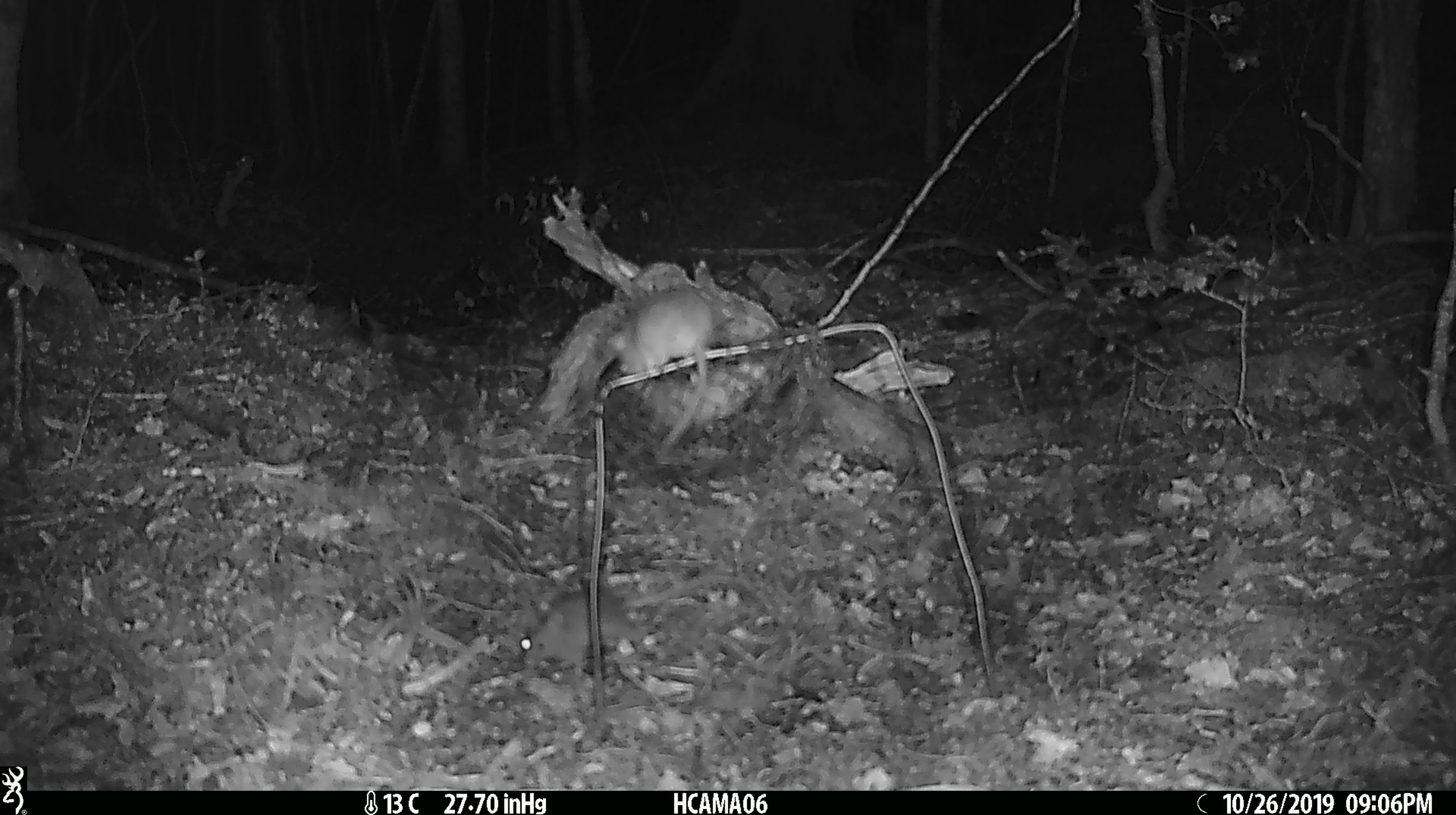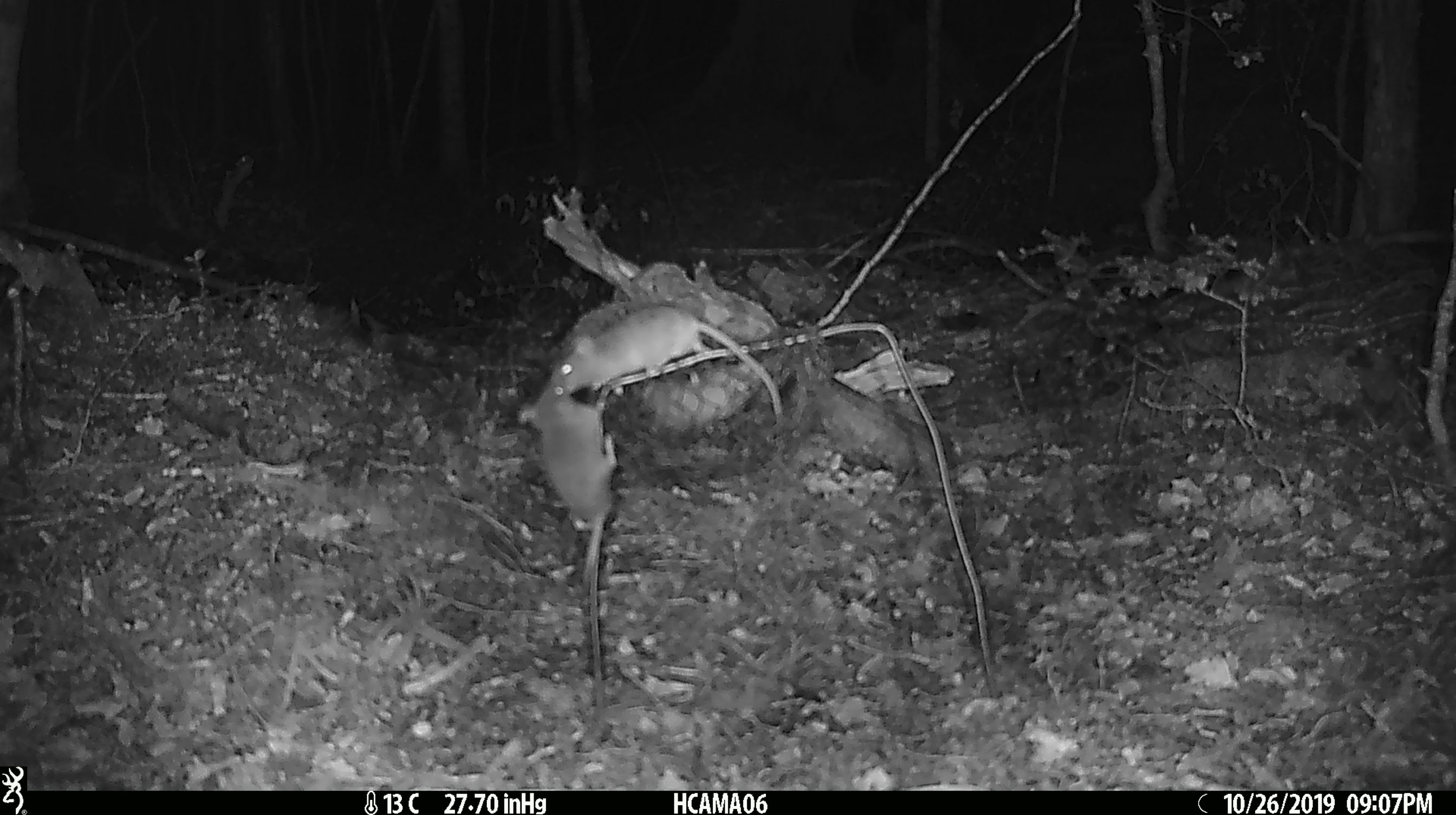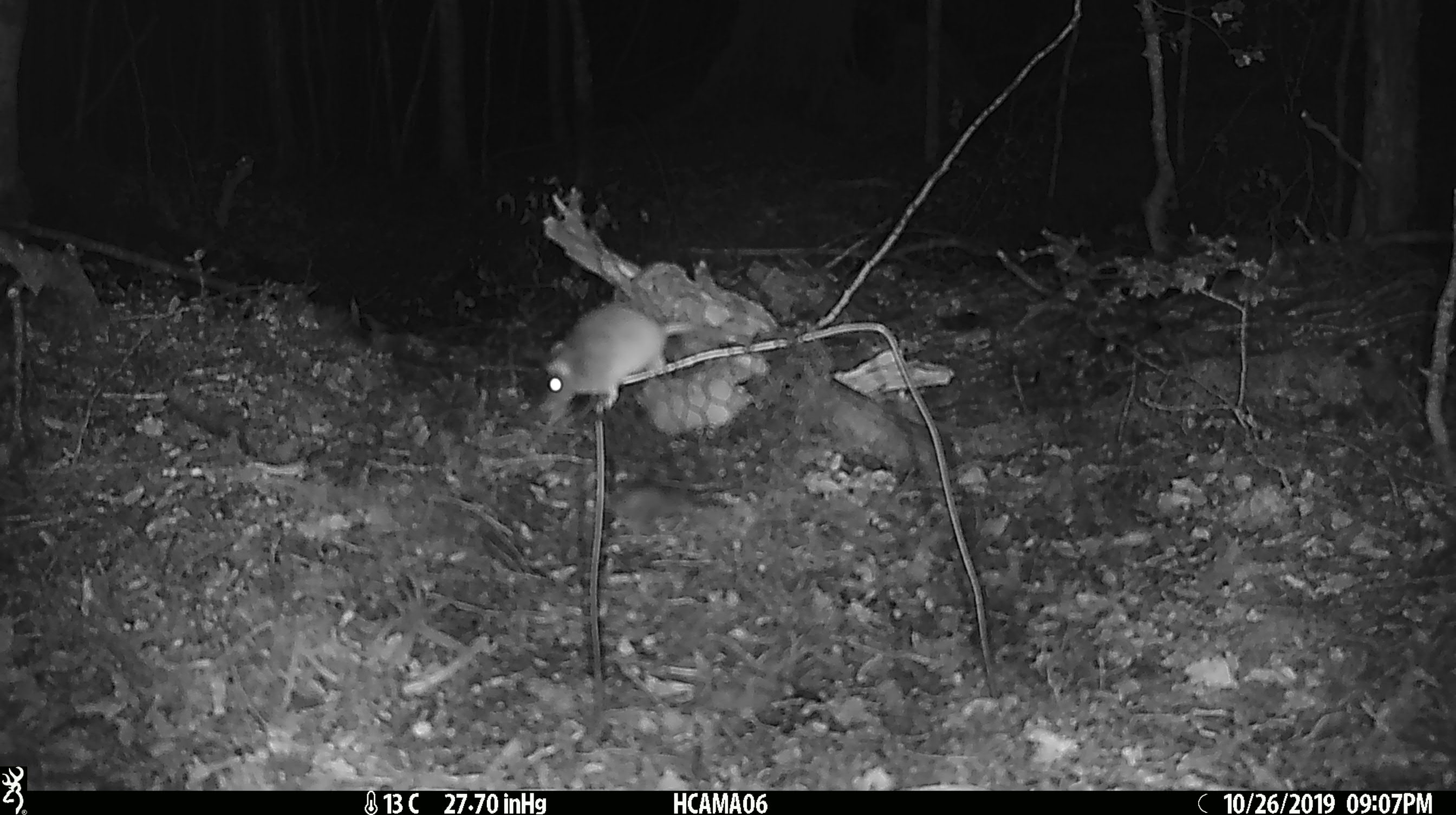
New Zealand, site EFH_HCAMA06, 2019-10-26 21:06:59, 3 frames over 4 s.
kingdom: Animalia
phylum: Chordata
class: Mammalia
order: Rodentia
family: Muridae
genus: Mus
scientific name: Mus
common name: mouse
Mouse (Mus).